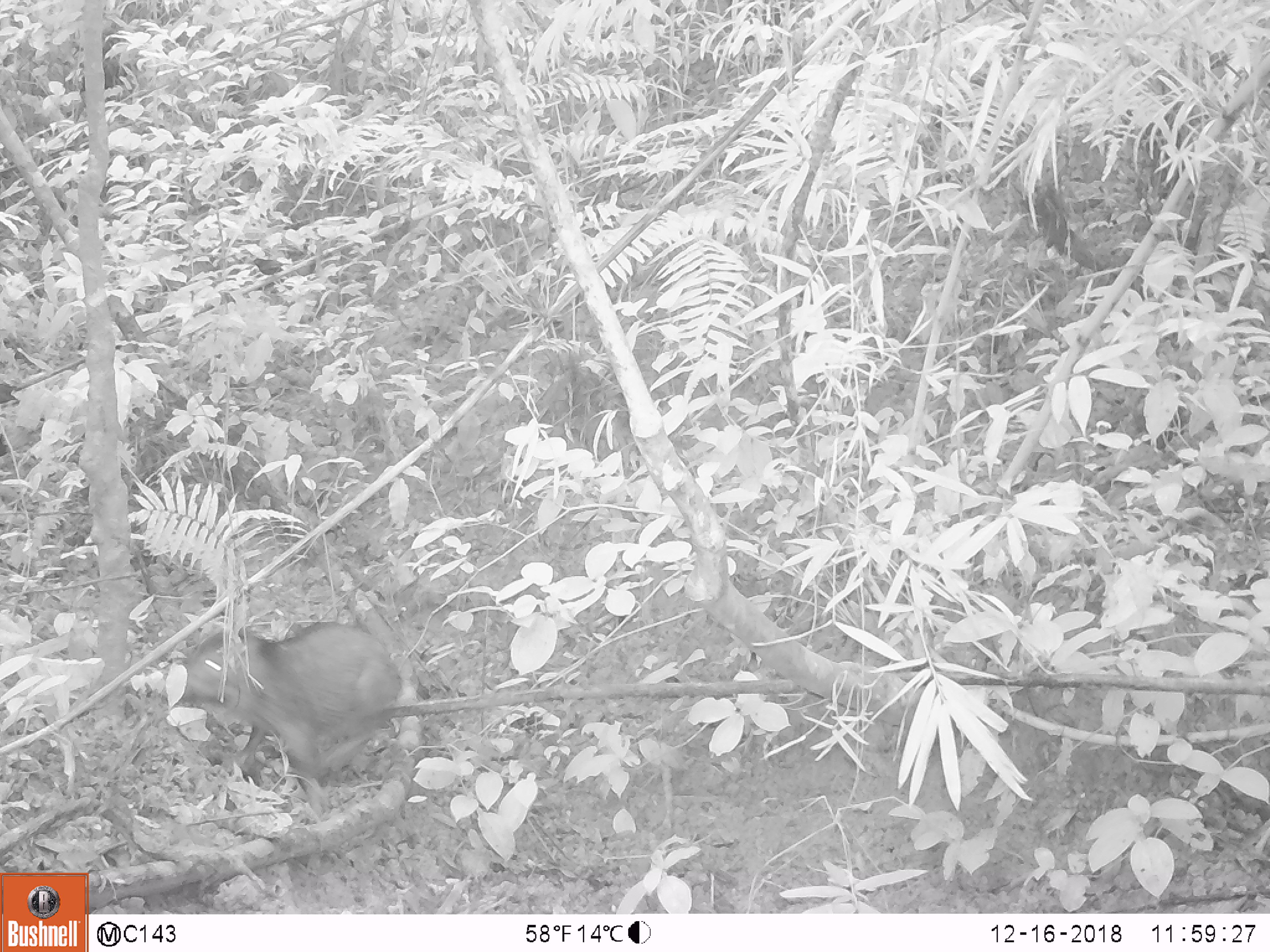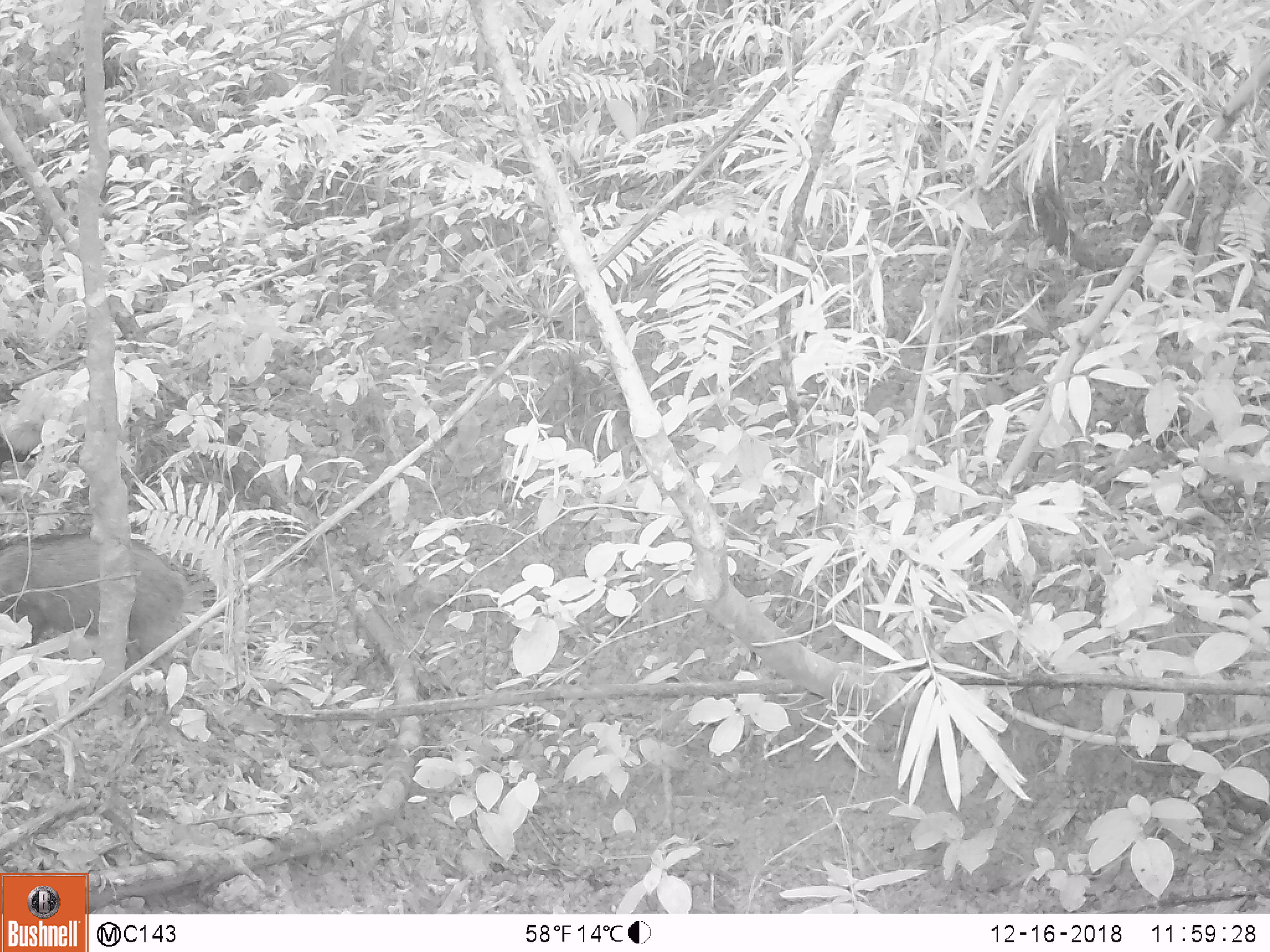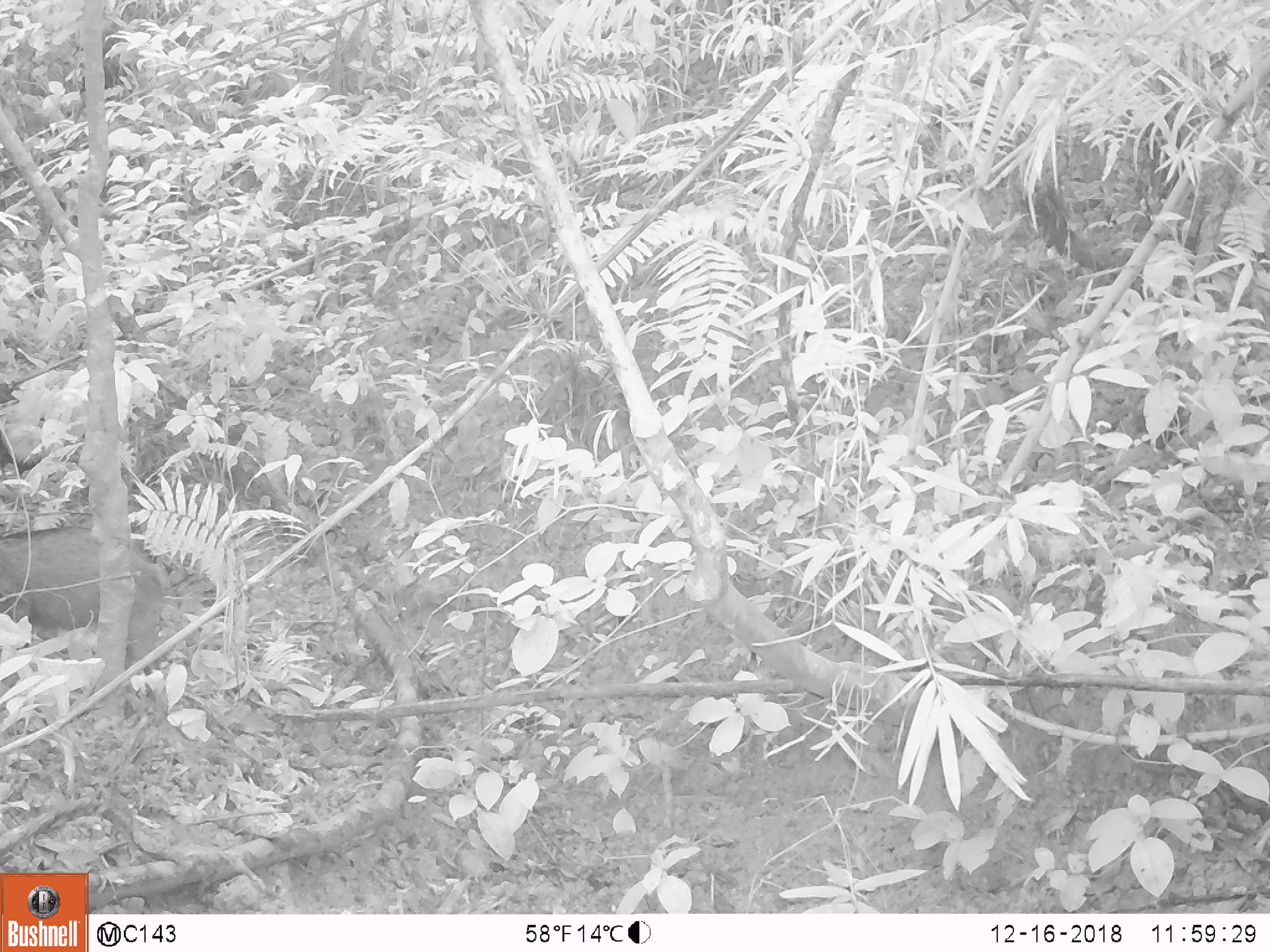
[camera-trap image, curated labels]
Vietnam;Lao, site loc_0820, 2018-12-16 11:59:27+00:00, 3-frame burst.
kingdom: Animalia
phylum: Chordata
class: Mammalia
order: Artiodactyla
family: Suidae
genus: Sus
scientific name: Sus scrofa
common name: eurasian wild pig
Eurasian wild pig (Sus scrofa). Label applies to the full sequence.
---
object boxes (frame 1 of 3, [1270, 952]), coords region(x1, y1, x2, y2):
eurasian wild pig: region(177, 621, 403, 820)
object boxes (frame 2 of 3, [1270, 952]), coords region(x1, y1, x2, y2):
eurasian wild pig: region(0, 528, 190, 680)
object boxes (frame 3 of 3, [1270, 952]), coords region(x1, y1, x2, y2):
eurasian wild pig: region(2, 527, 171, 671)